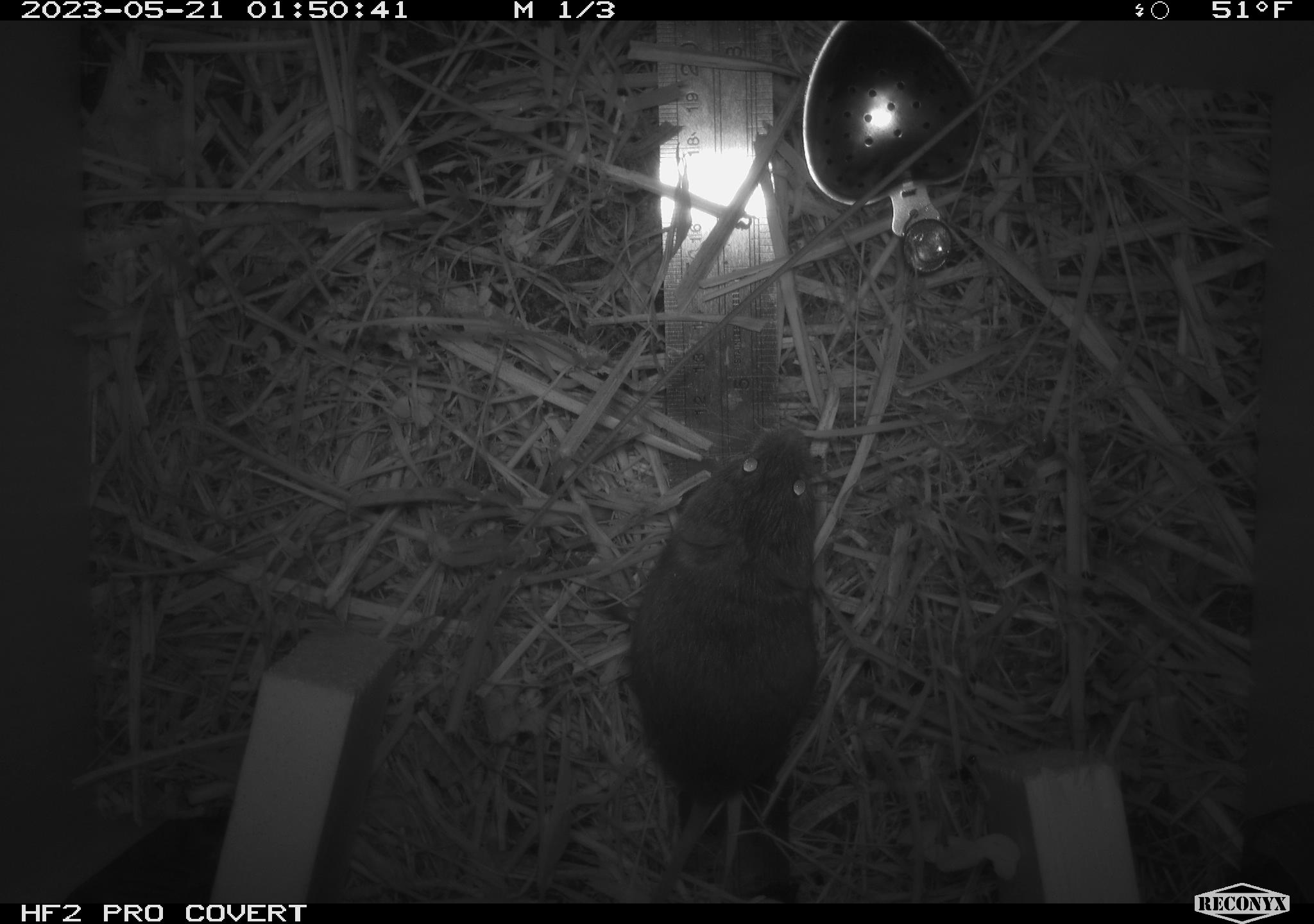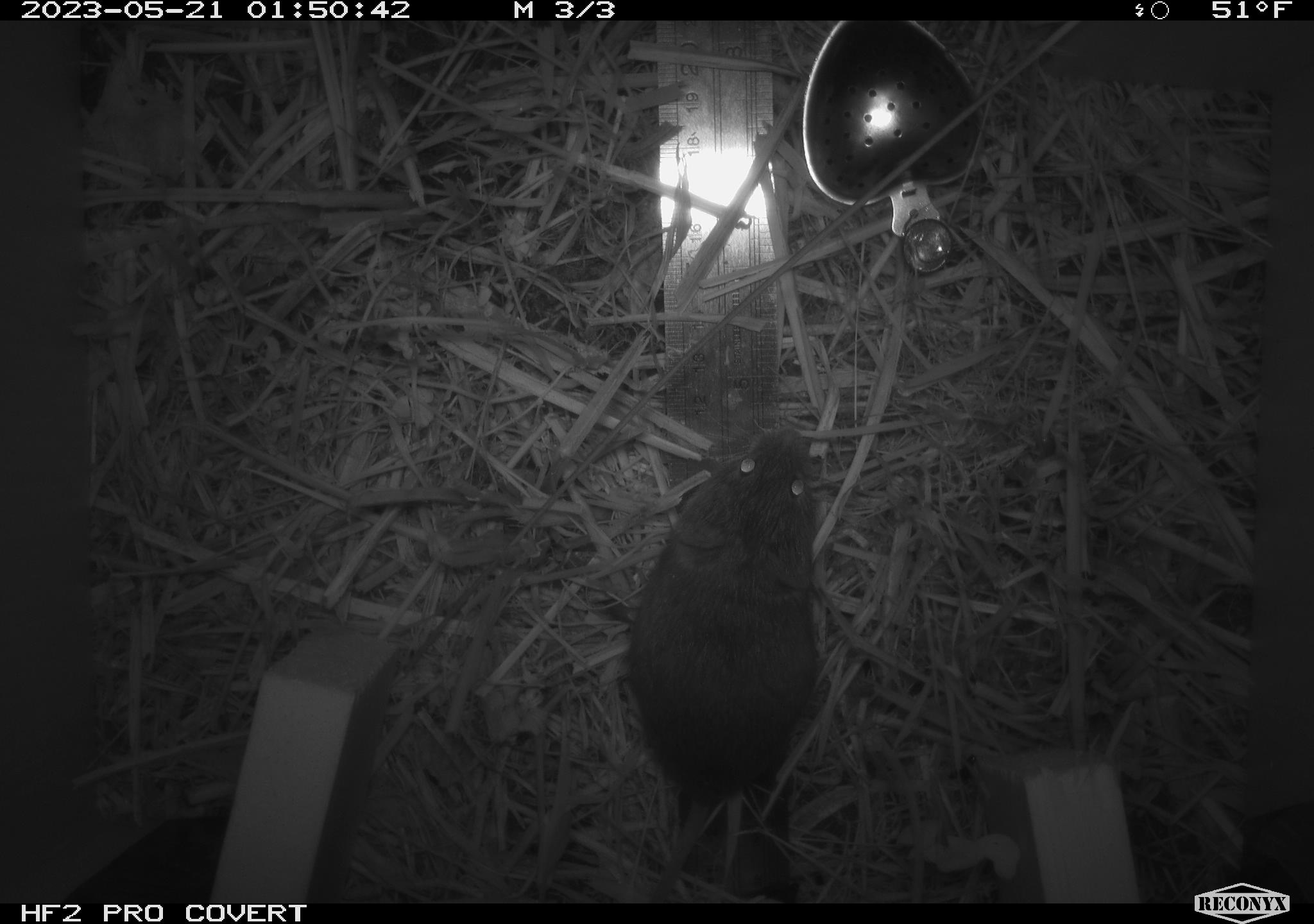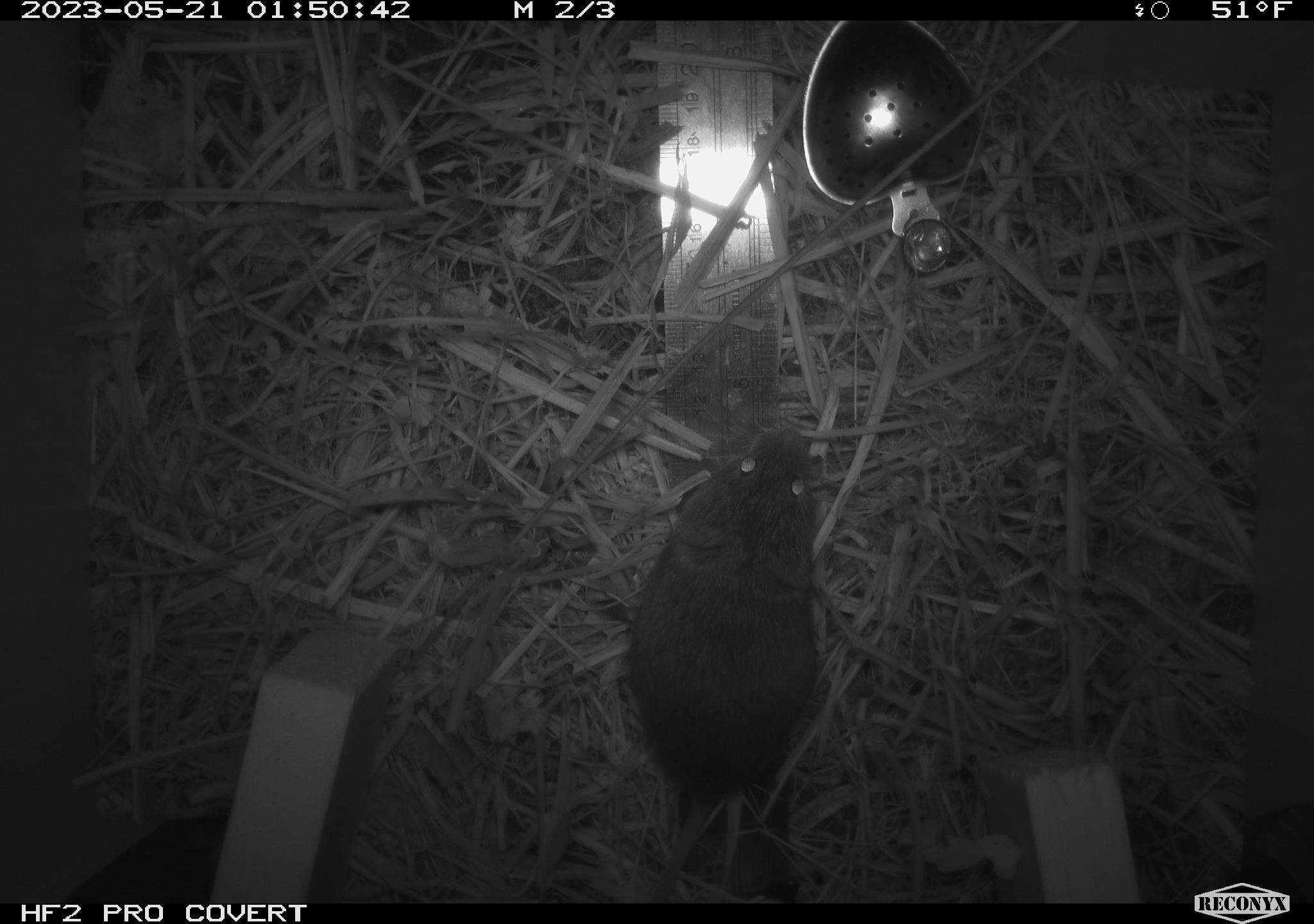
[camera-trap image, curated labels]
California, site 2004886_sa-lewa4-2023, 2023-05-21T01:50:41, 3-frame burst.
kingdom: Animalia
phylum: Chordata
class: Mammalia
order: Rodentia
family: Cricetidae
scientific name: Cricetidae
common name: hamsters, voles, lemmings, and allies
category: cricetidae family